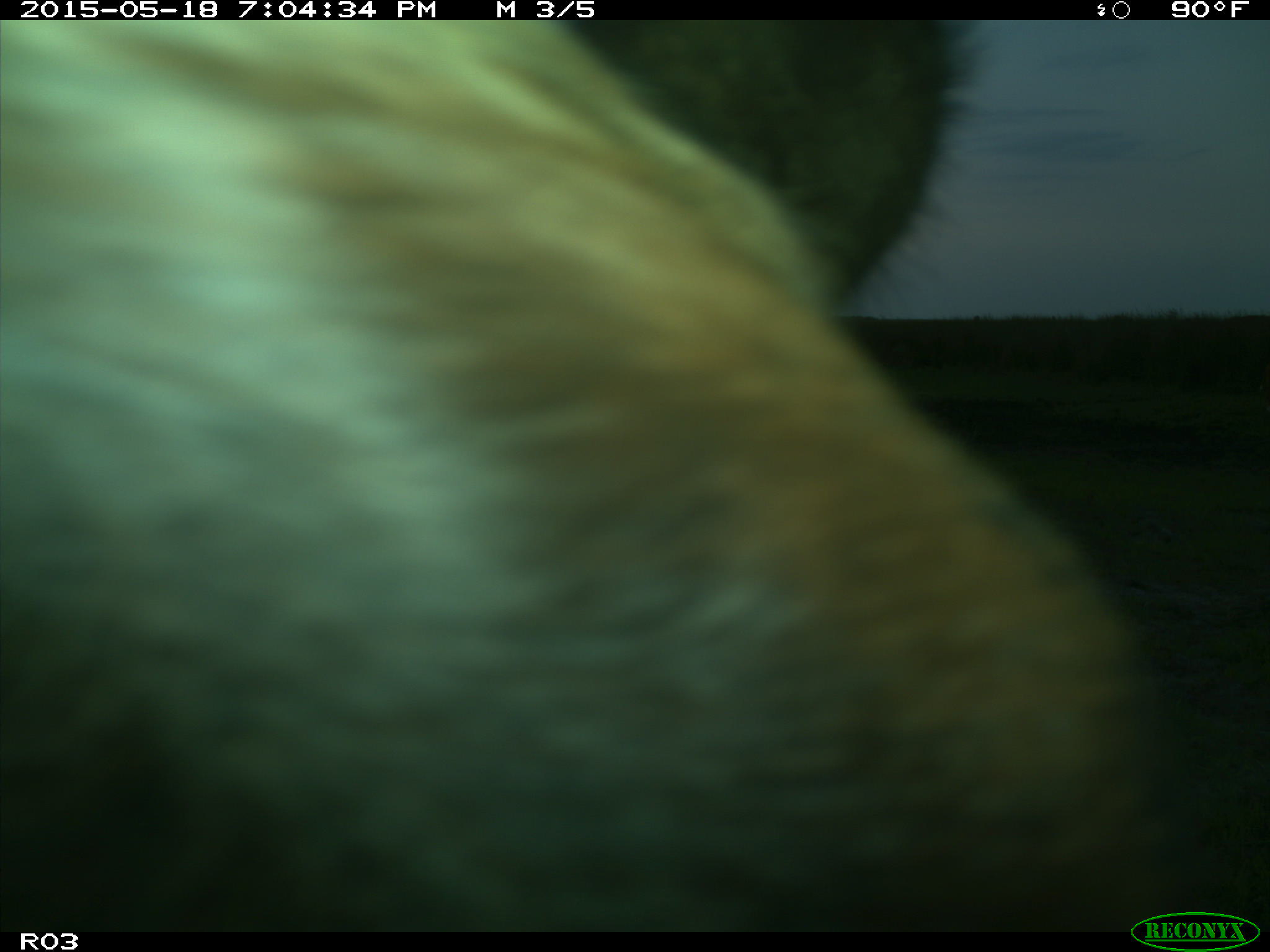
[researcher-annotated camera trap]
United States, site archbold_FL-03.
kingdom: Animalia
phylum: Chordata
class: Mammalia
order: Artiodactyla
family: Bovidae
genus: Bos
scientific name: Bos taurus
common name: domestic cow